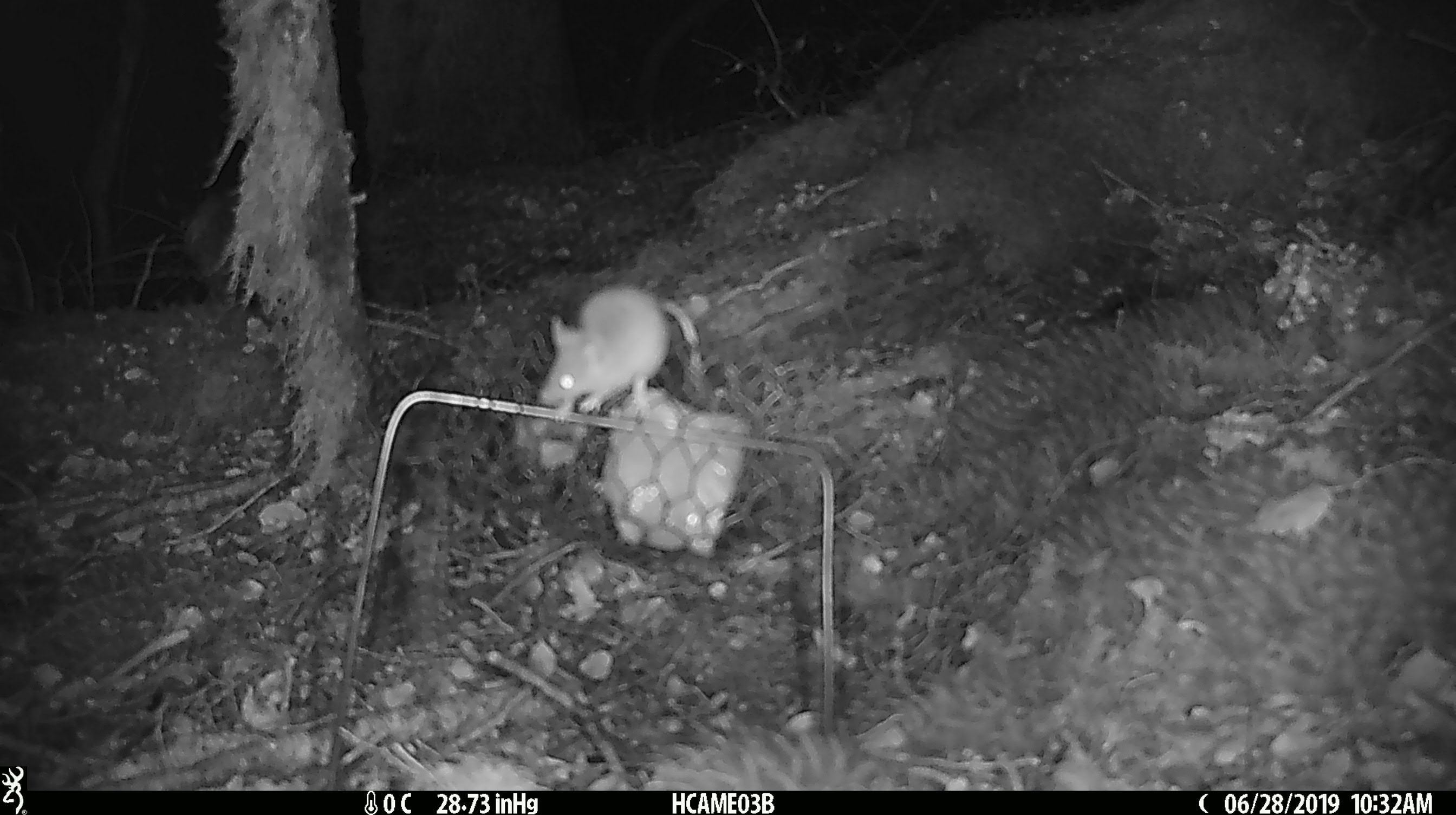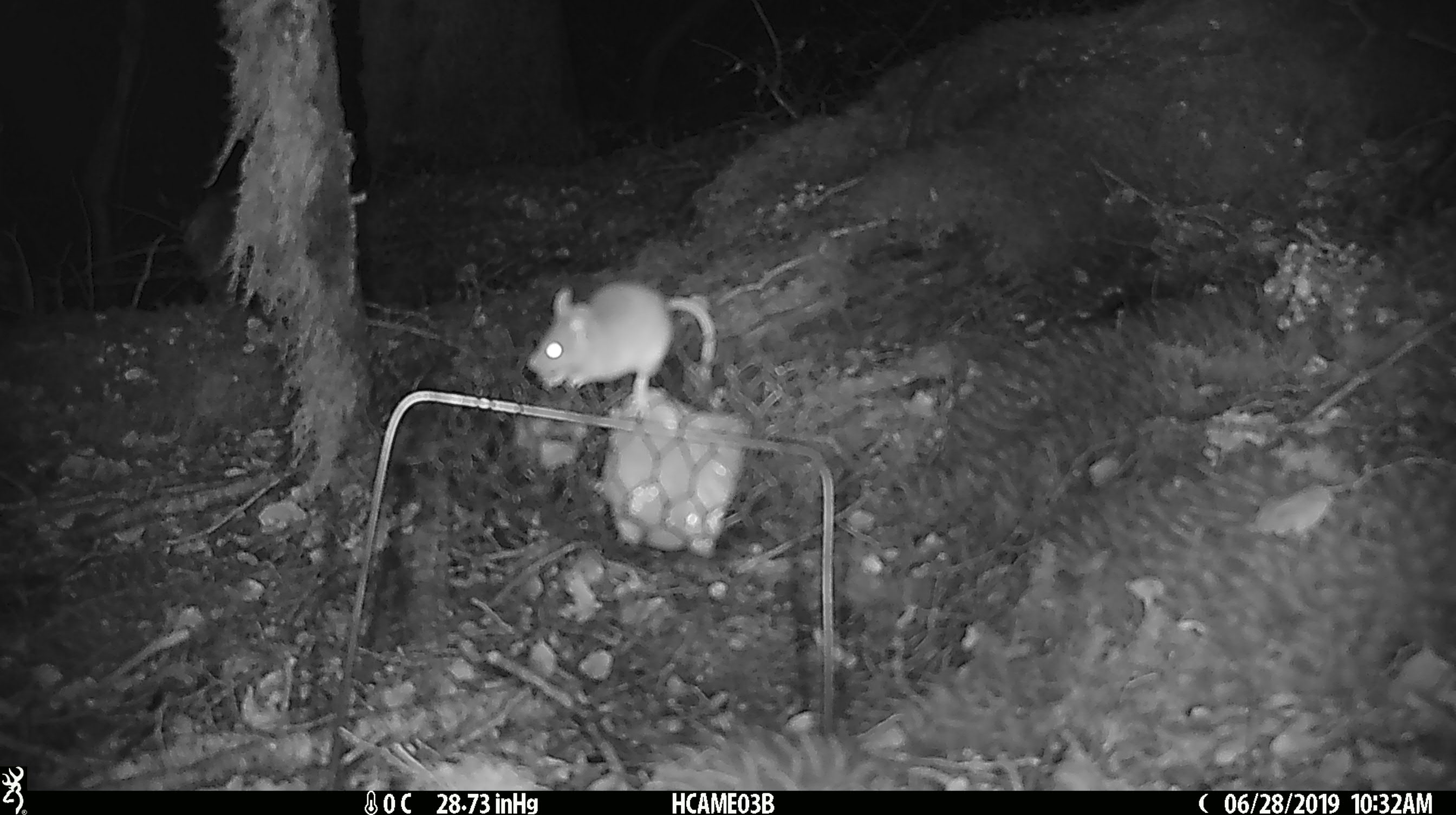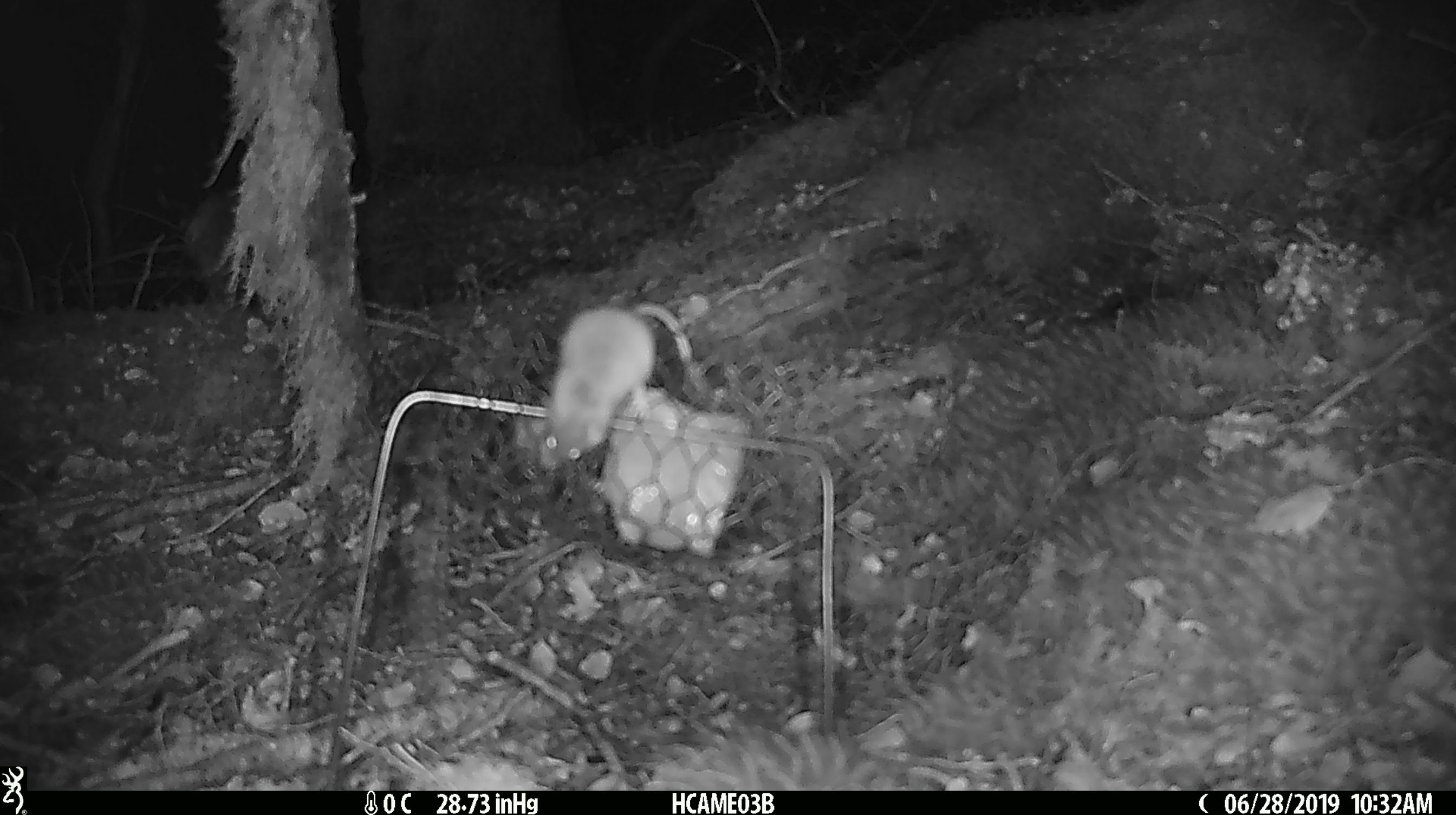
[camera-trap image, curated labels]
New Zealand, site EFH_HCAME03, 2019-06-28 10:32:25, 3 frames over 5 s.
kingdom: Animalia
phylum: Chordata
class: Mammalia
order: Rodentia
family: Muridae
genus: Mus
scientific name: Mus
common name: mouse